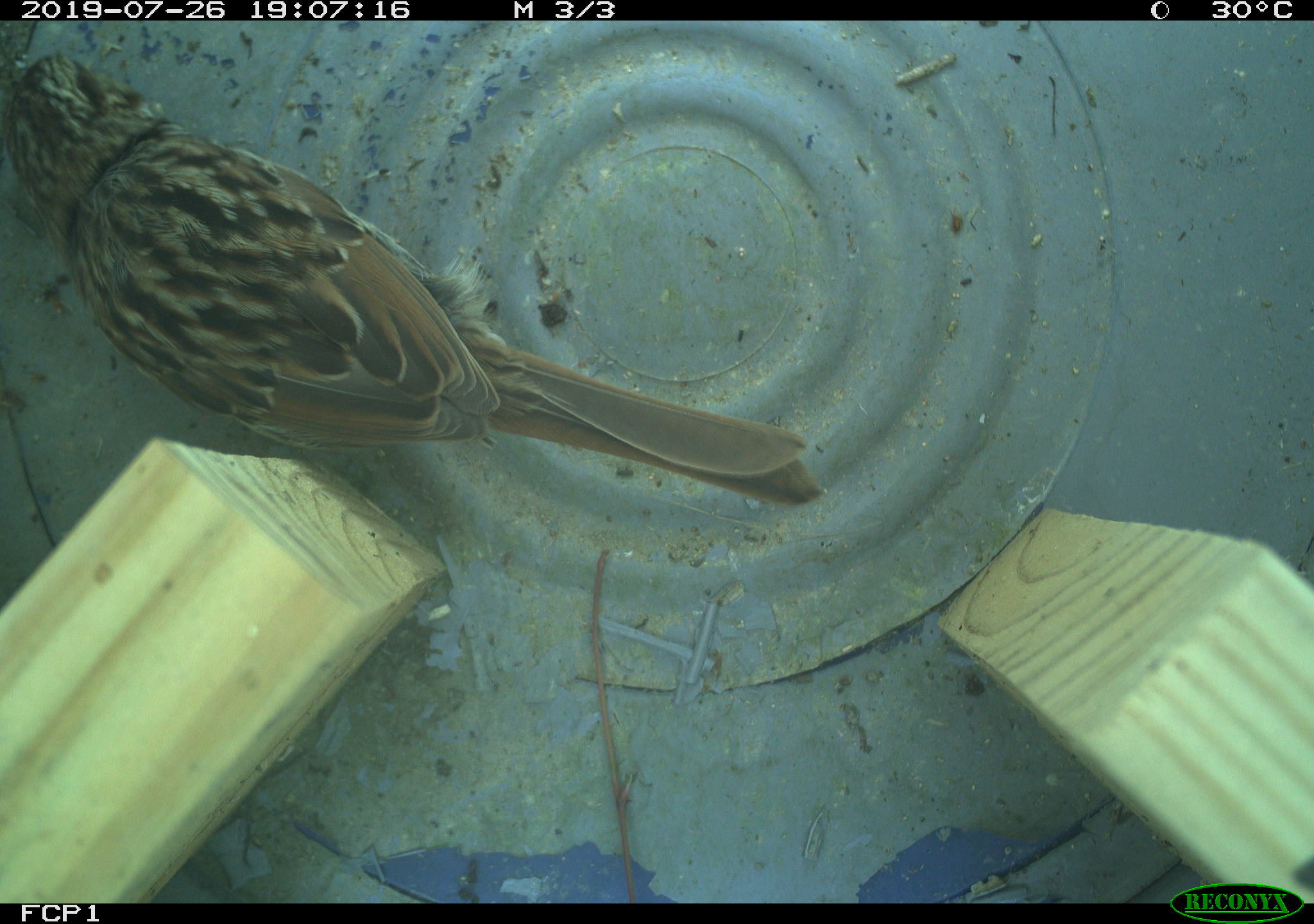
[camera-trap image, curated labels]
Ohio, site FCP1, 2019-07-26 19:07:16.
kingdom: Animalia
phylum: Chordata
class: Aves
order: Passeriformes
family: Passerellidae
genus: Melospiza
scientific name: Melospiza melodia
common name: song sparrow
Song sparrow (Melospiza melodia).